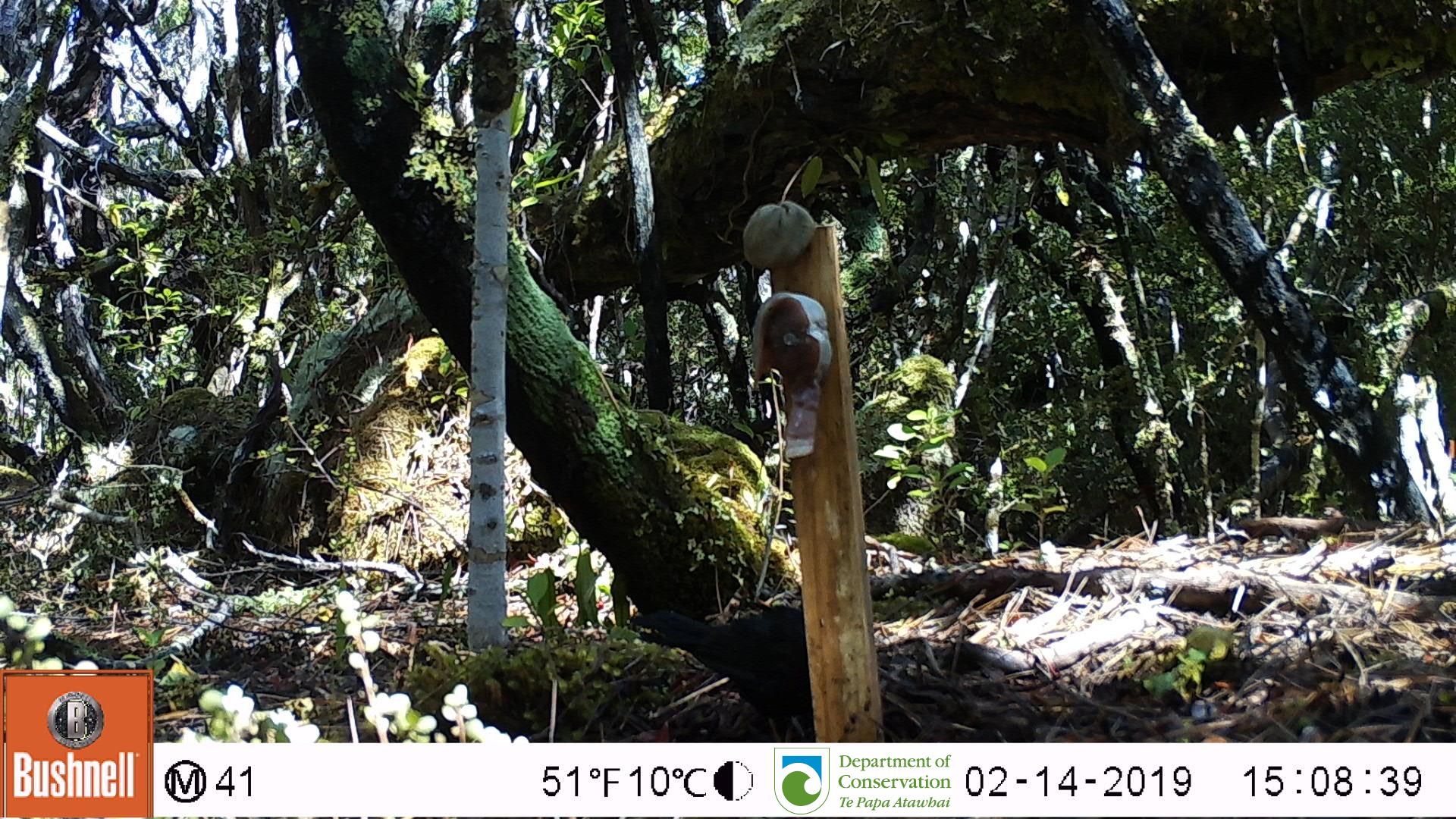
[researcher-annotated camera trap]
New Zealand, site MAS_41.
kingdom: Animalia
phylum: Chordata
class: Aves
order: Passeriformes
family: Turdidae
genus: Turdus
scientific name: Turdus merula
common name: eurasian blackbird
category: blackbird